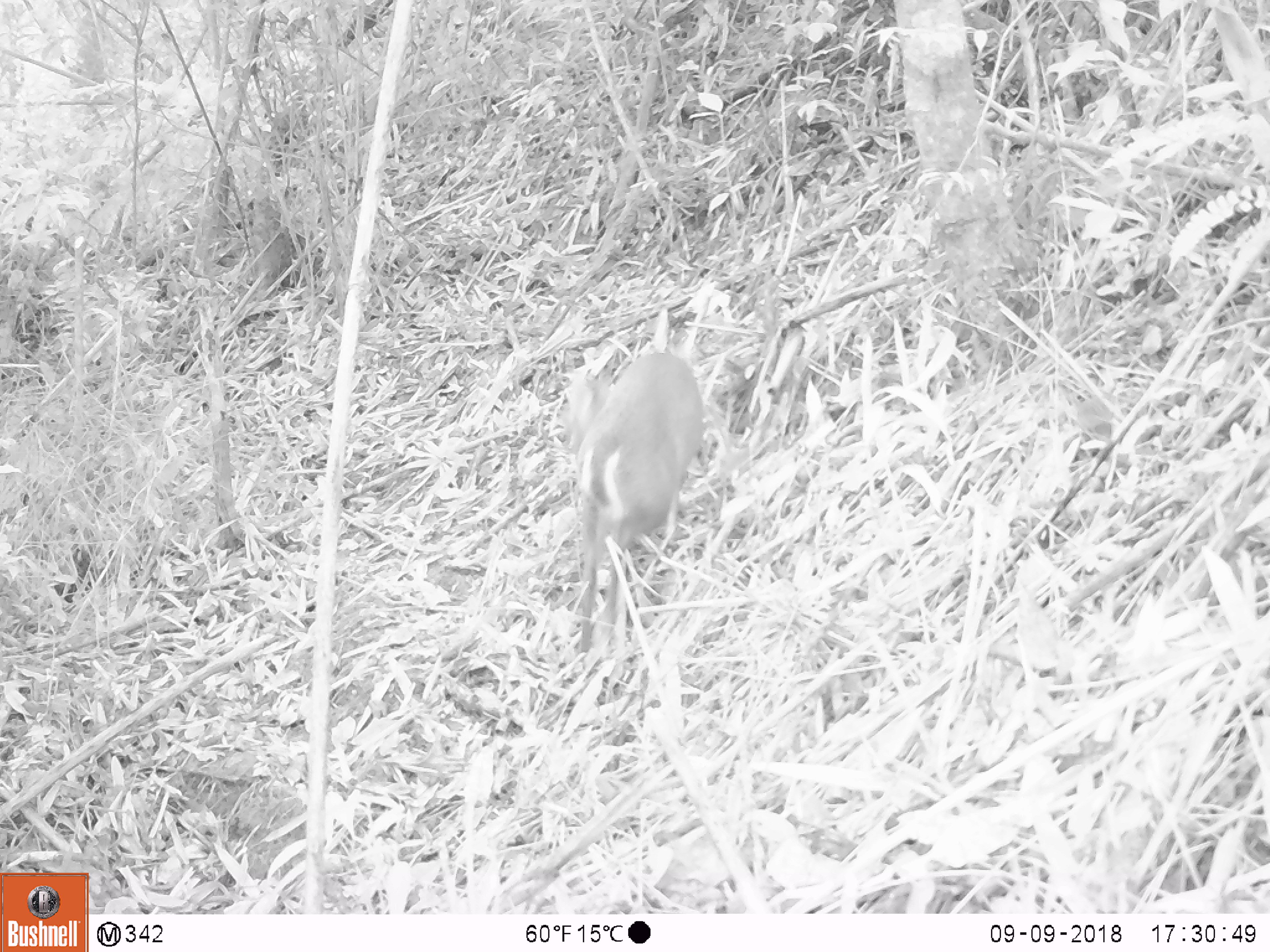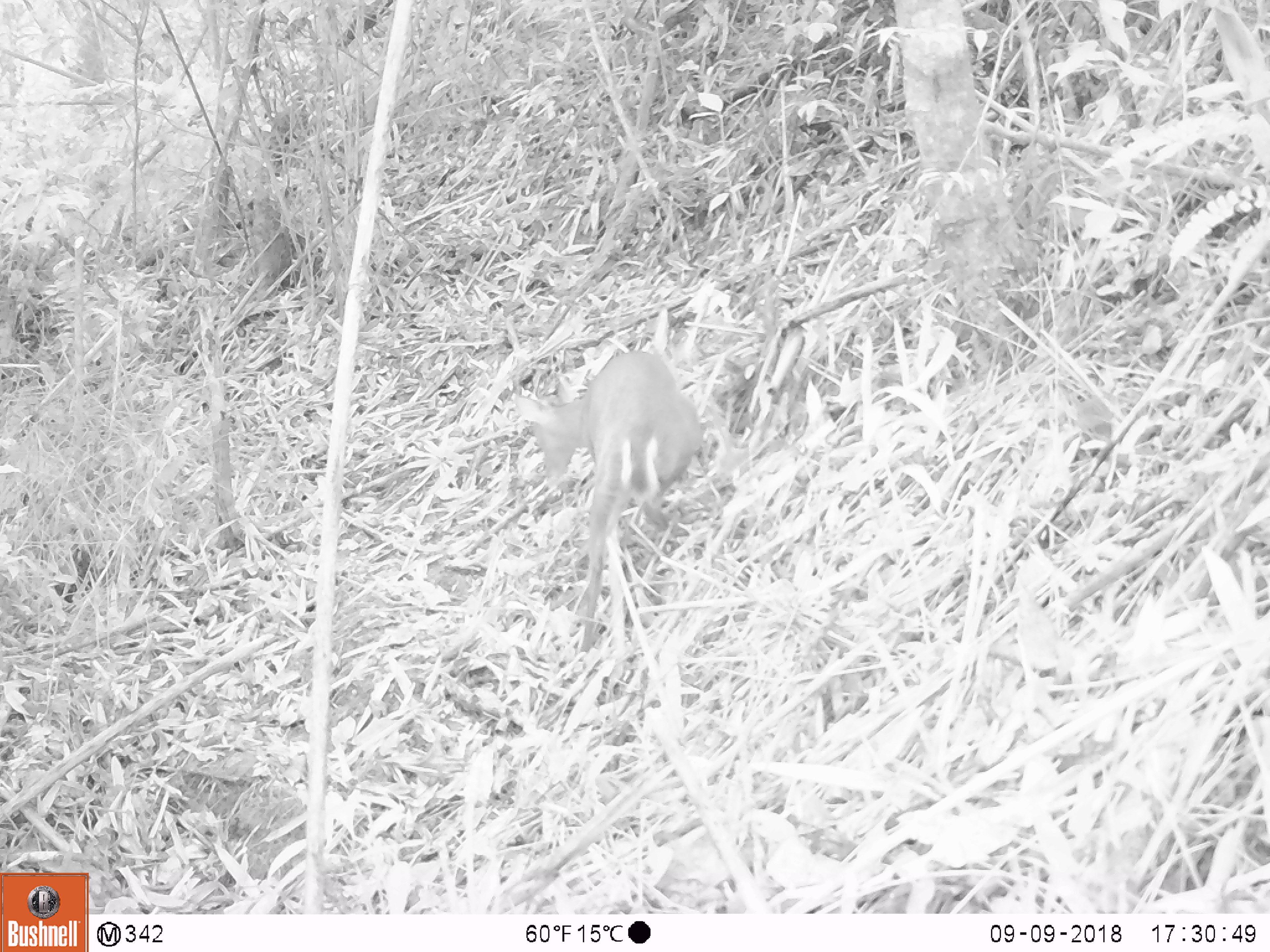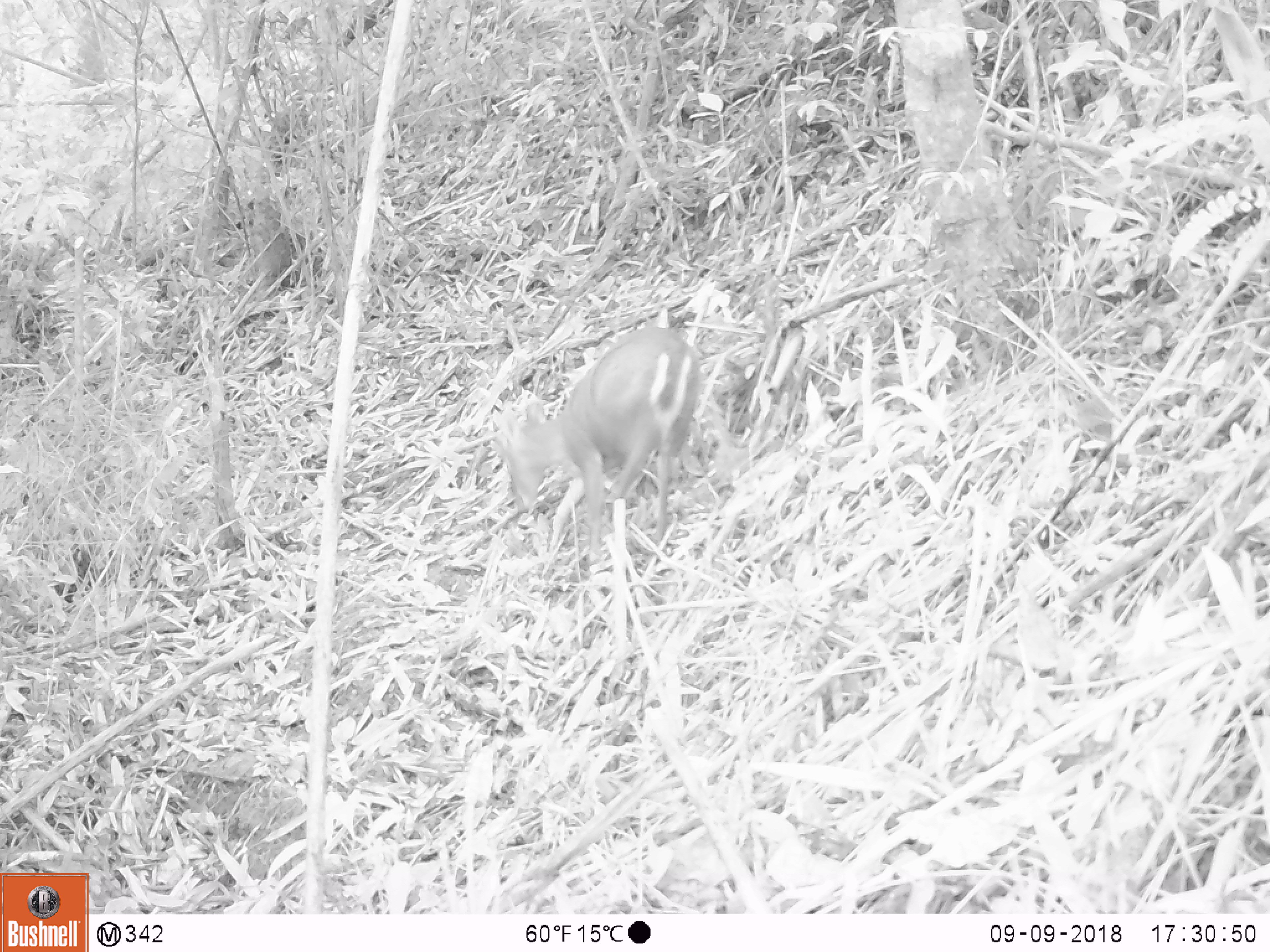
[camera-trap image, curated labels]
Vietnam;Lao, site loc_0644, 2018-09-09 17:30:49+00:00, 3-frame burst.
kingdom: Animalia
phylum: Chordata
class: Mammalia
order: Artiodactyla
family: Cervidae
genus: Muntiacus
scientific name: Muntiacus rooseveltorum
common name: roosevelt's muntjac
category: roosevelts muntjac group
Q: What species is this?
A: Roosevelts muntjac group (roosevelt's muntjac) (Muntiacus rooseveltorum).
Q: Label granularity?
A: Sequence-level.